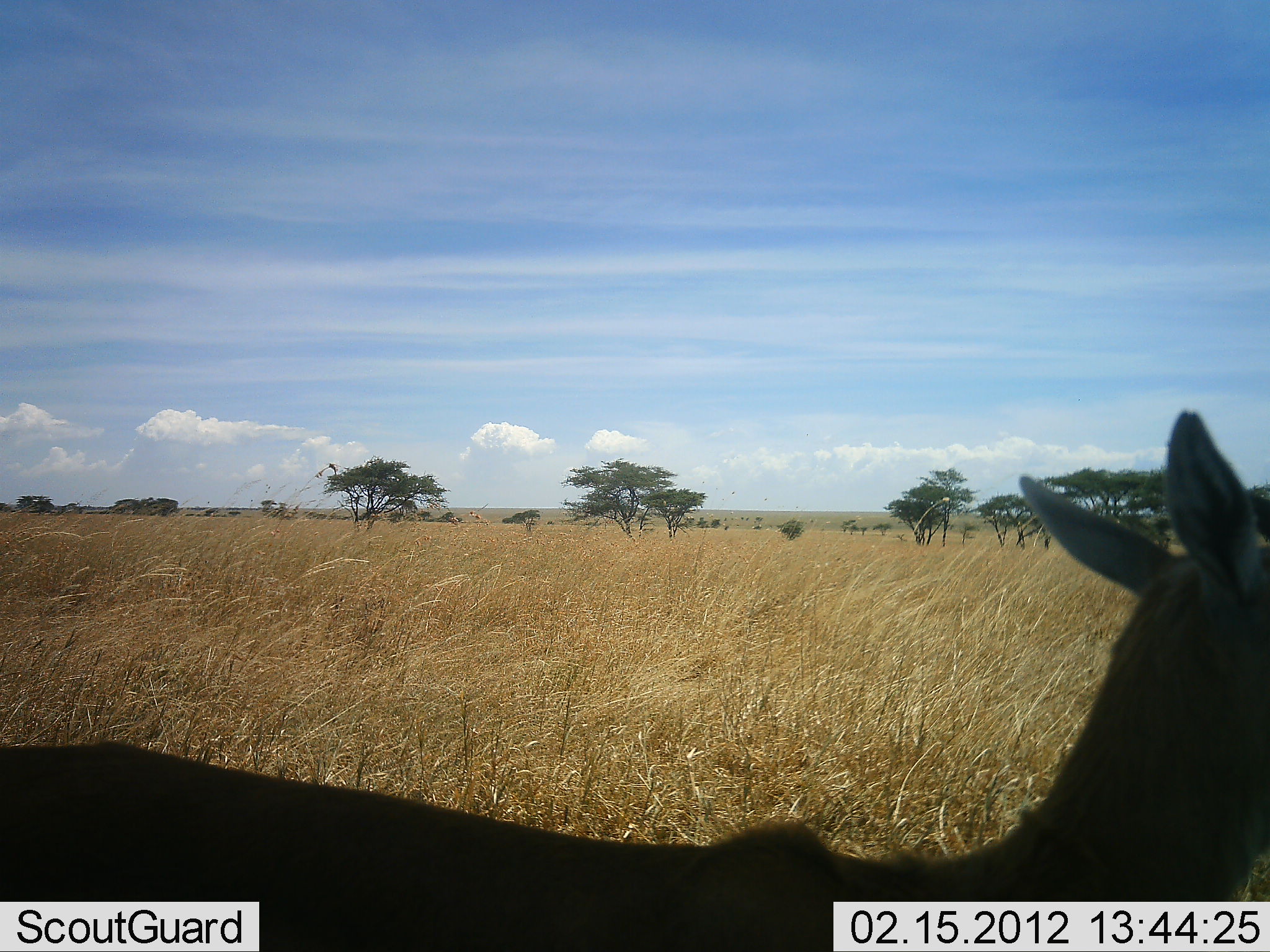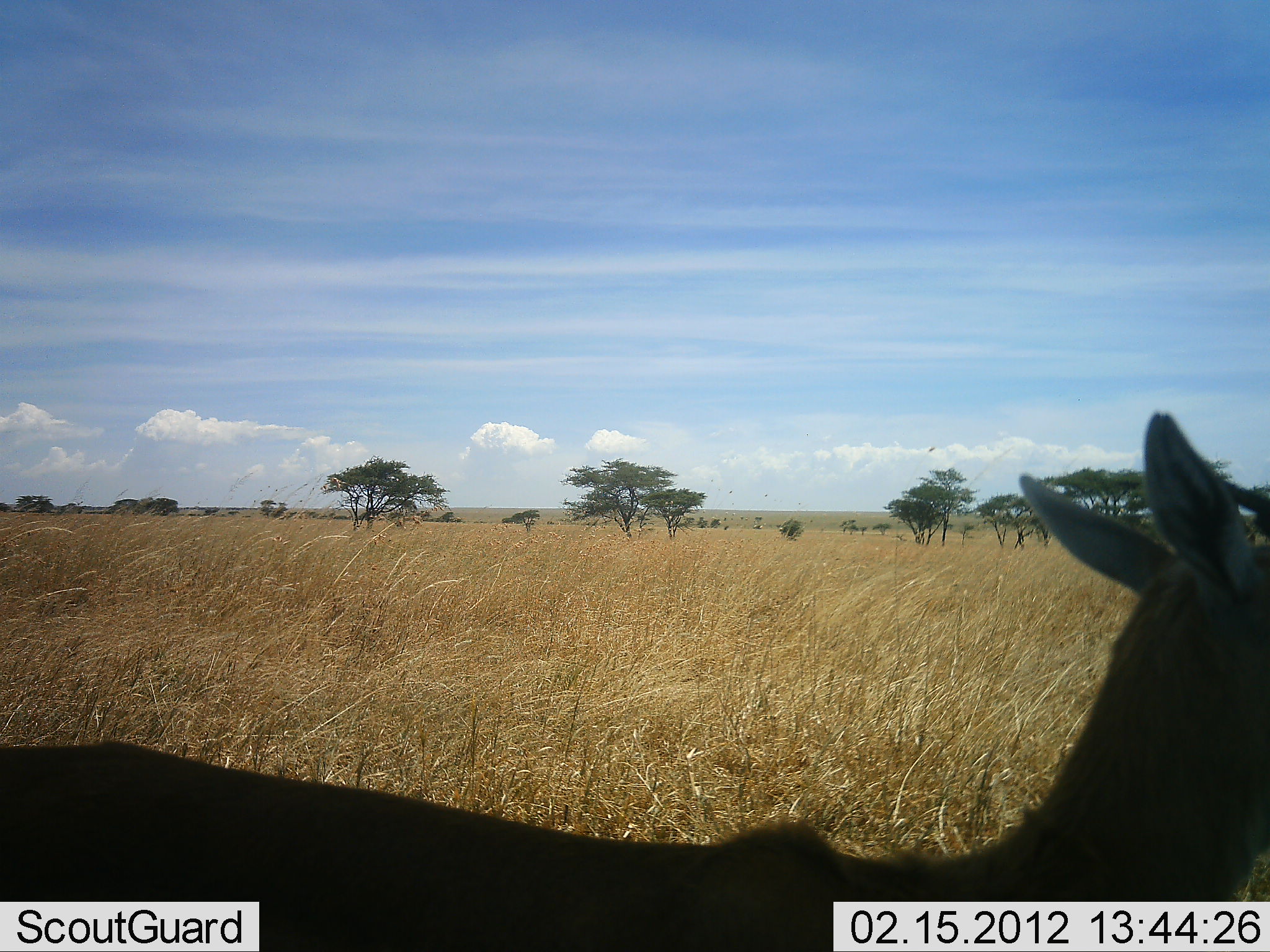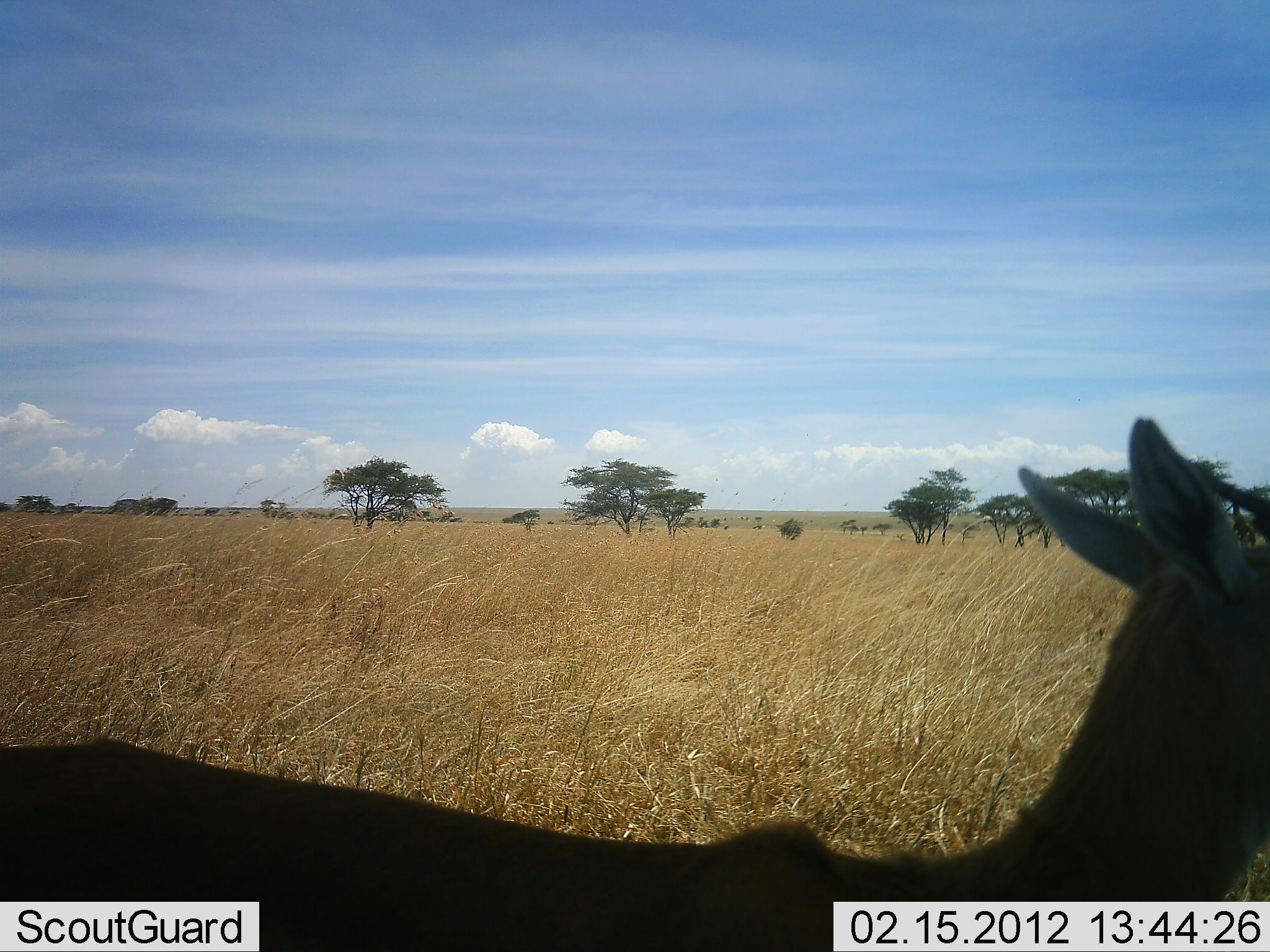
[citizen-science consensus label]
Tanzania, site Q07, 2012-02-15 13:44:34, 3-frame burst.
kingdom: Animalia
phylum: Chordata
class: Mammalia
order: Artiodactyla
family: Bovidae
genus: Eudorcas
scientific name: Eudorcas thomsonii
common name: thomson's gazelle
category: gazellethomsons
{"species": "gazellethomsons (thomson's gazelle) (Eudorcas thomsonii)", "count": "1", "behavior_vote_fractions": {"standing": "89%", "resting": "0%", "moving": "11%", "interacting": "0%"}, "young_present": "0%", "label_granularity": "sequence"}